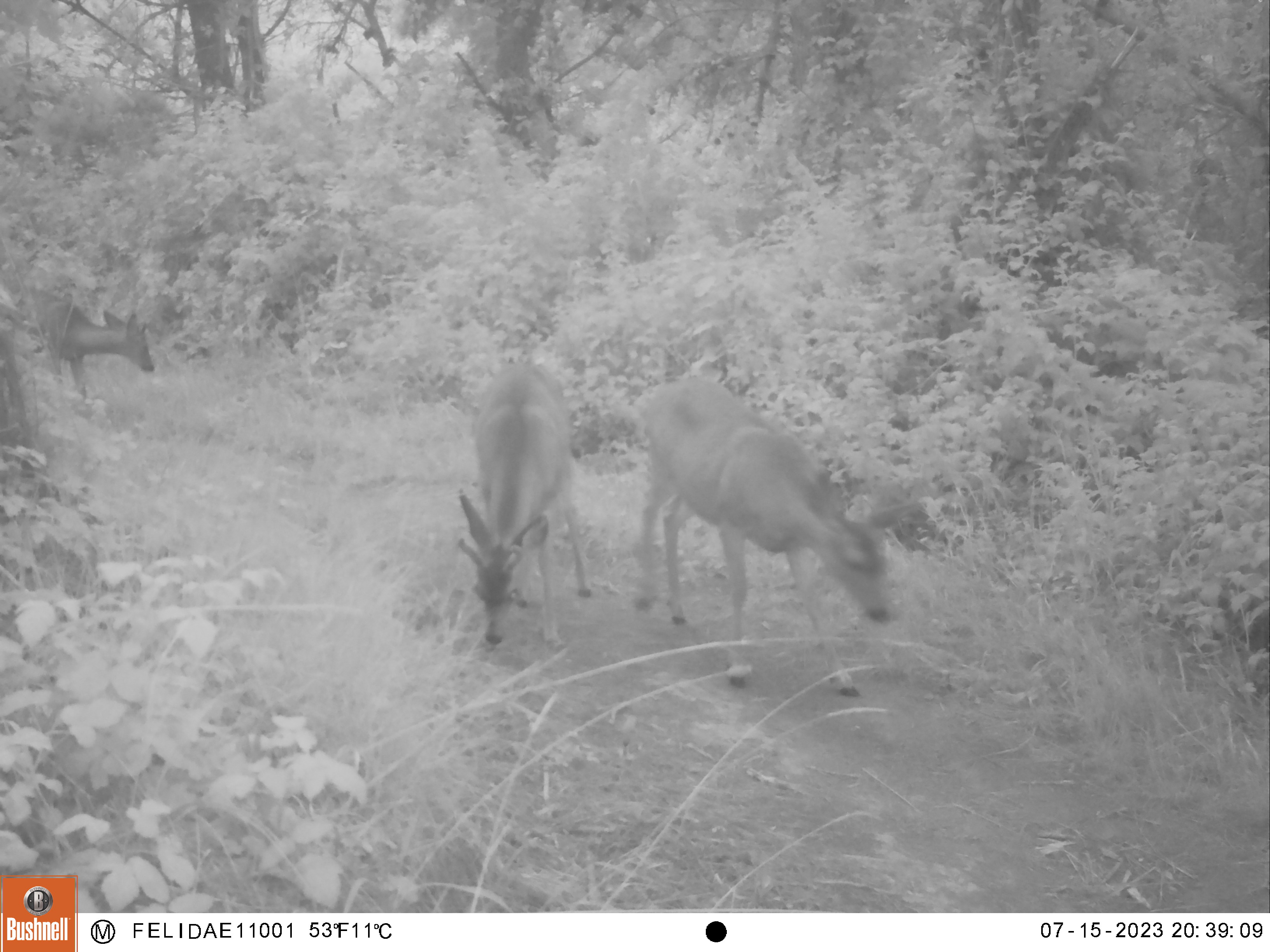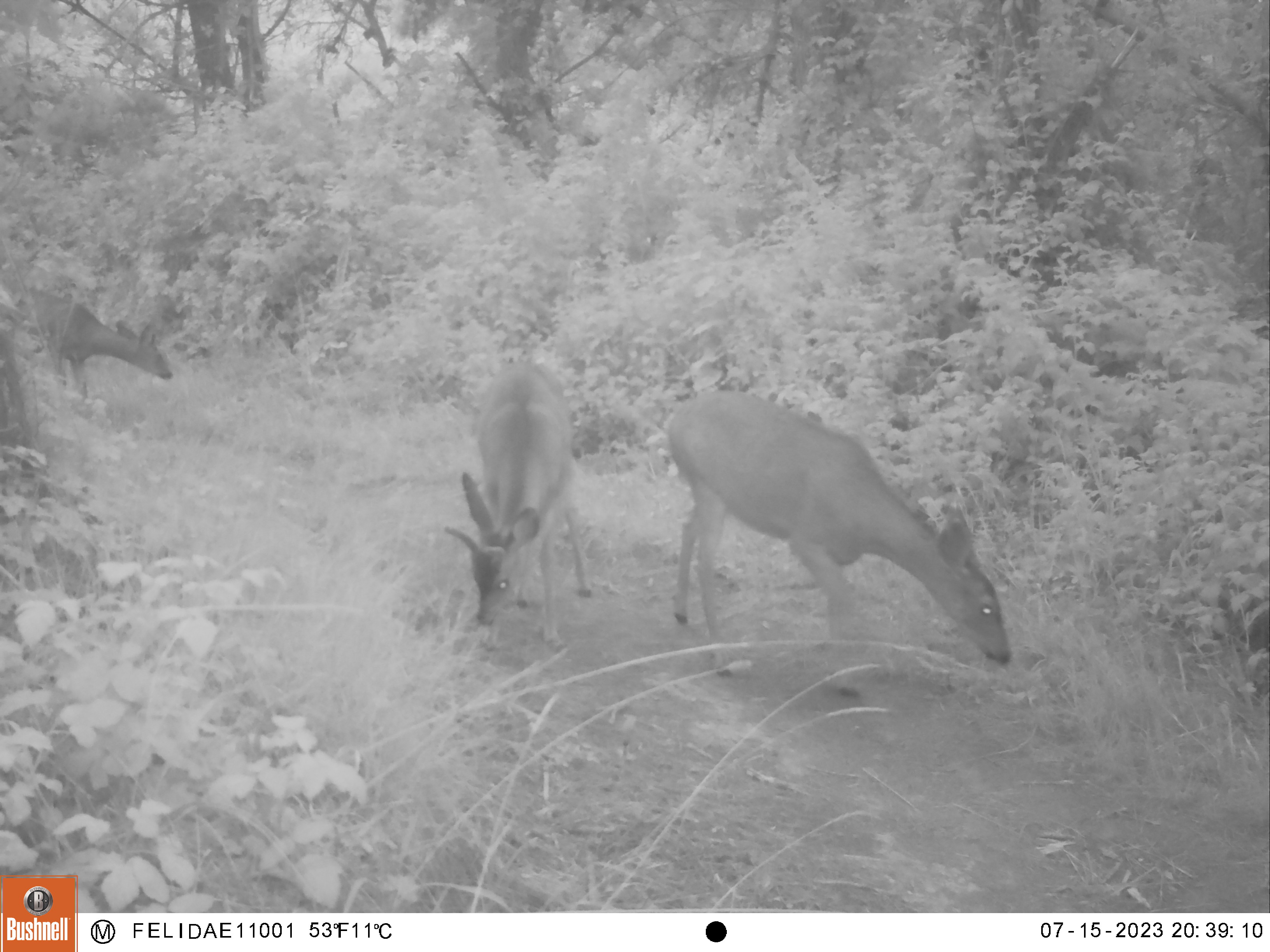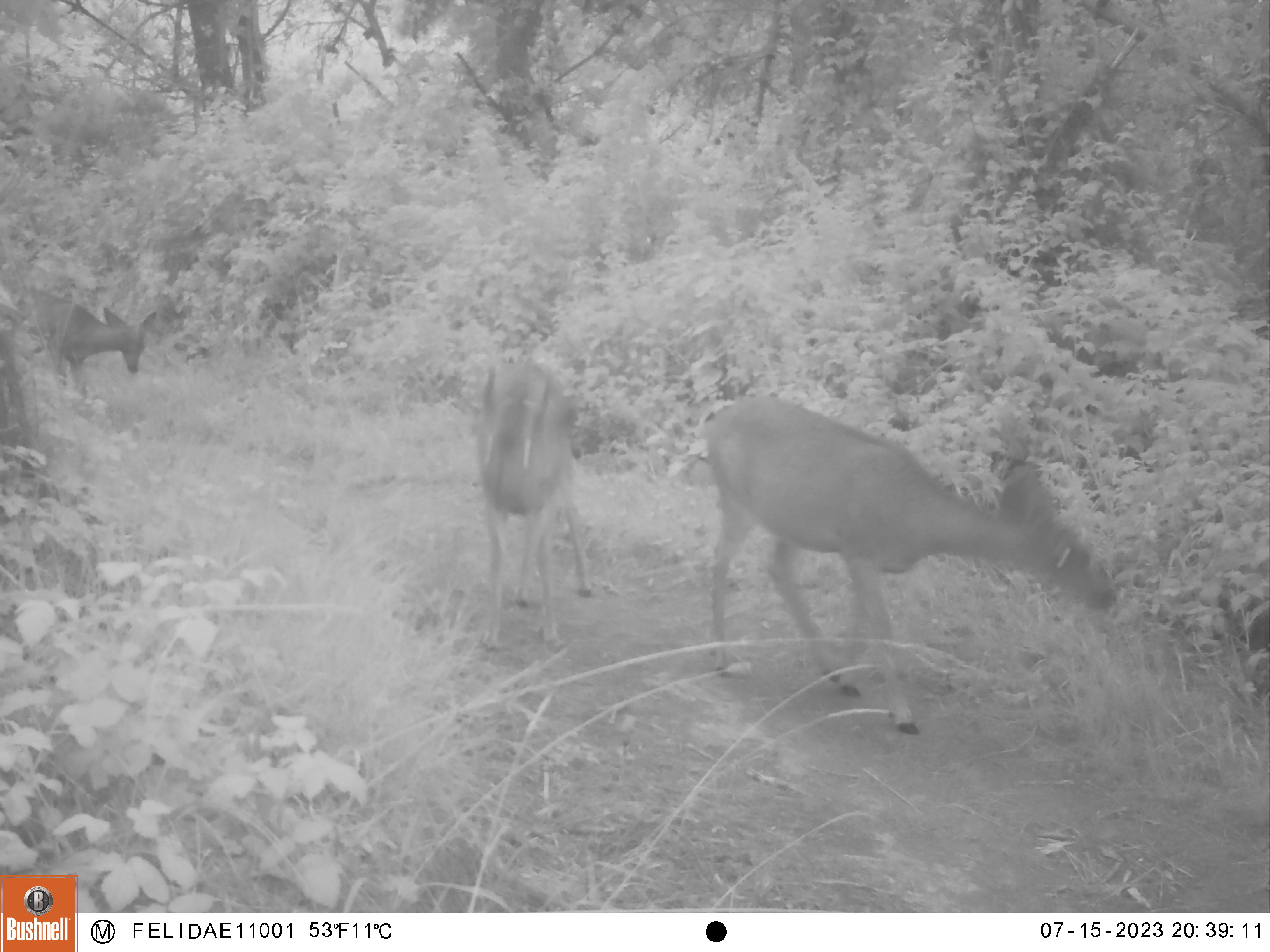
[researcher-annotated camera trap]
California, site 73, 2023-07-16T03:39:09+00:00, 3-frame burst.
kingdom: Animalia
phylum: Chordata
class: Mammalia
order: Artiodactyla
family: Cervidae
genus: Odocoileus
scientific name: Odocoileus hemionus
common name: mule deer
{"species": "mule deer (Odocoileus hemionus)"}